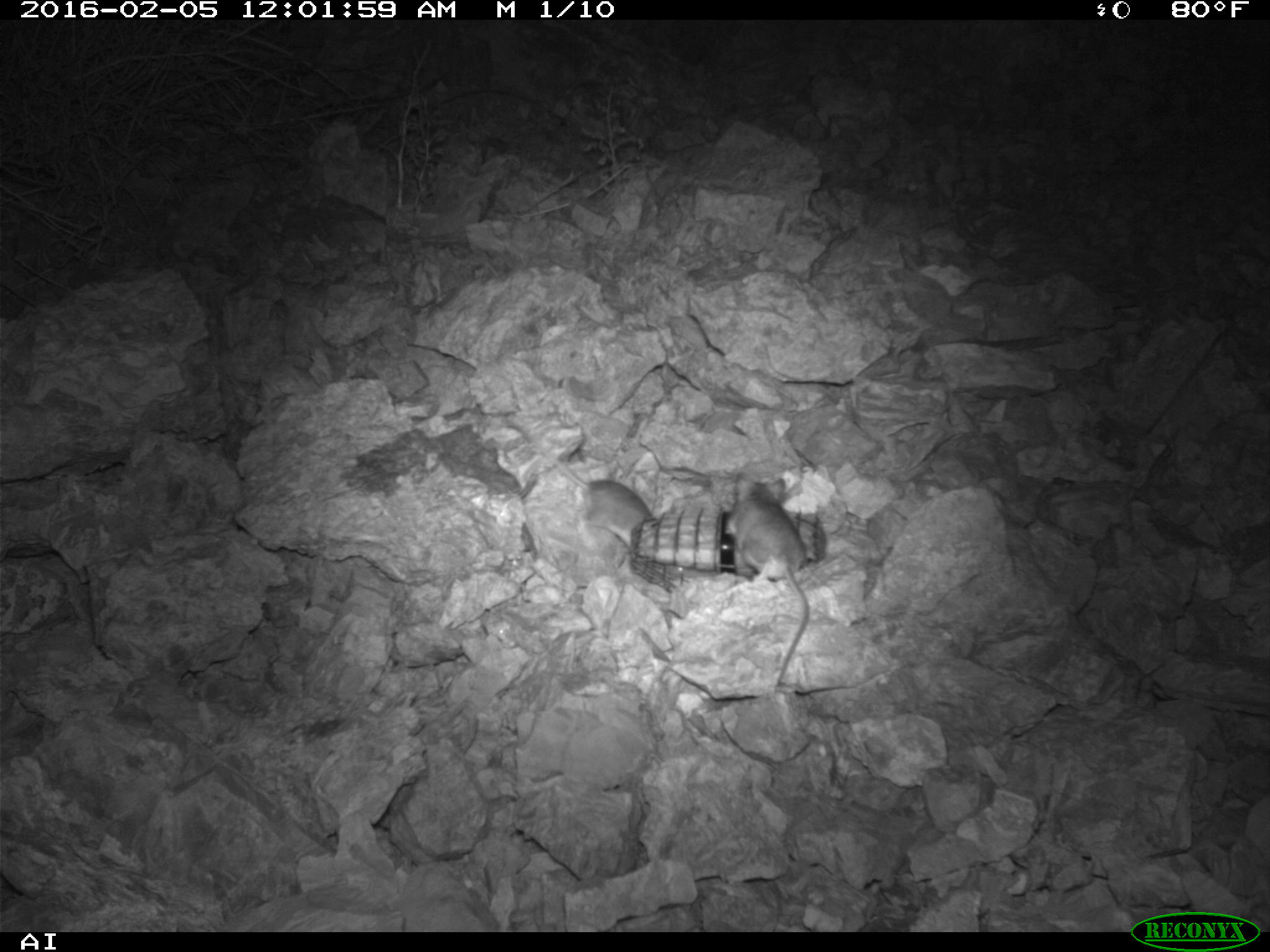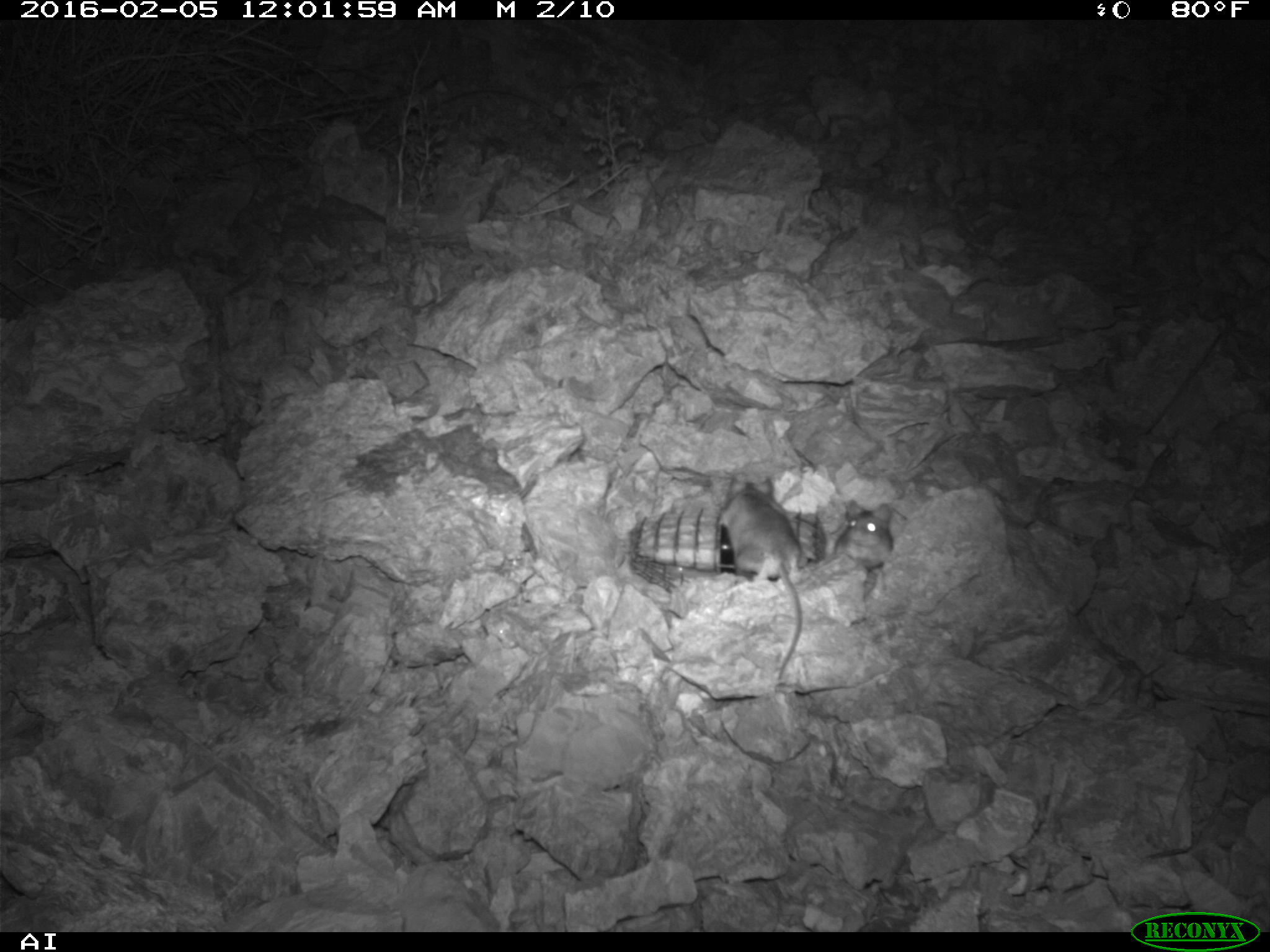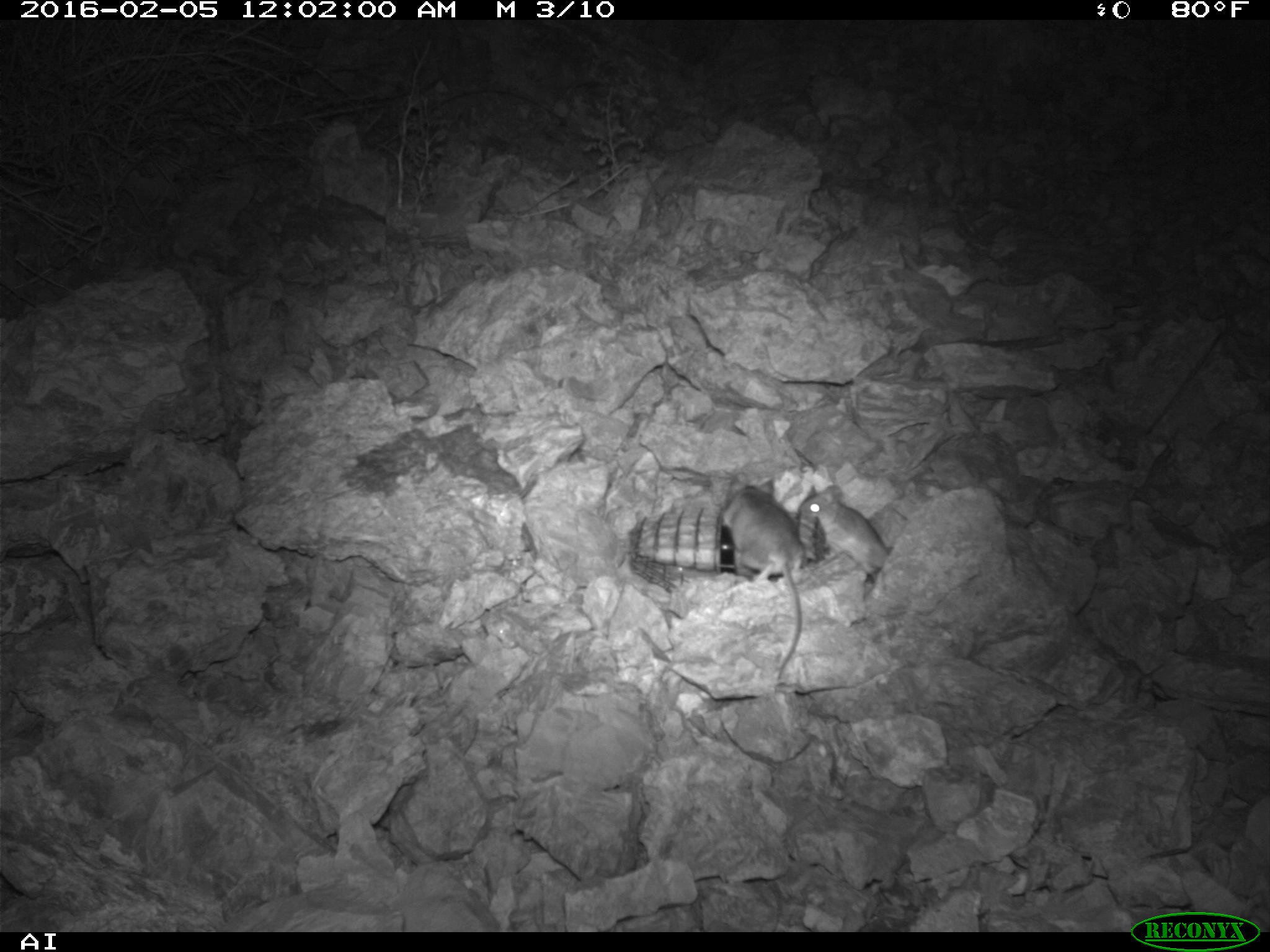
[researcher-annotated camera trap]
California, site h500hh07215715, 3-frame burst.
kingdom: Animalia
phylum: Chordata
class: Mammalia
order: Rodentia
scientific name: Rodentia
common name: rodent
Rodent (Rodentia).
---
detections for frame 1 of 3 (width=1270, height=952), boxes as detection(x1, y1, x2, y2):
rodent: detection(505, 421, 654, 547); detection(726, 472, 809, 683)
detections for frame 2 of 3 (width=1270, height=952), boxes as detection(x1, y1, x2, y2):
rodent: detection(716, 474, 802, 689); detection(830, 498, 897, 580)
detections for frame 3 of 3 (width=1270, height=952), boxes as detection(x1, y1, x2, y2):
rodent: detection(721, 476, 802, 689); detection(806, 477, 895, 578)